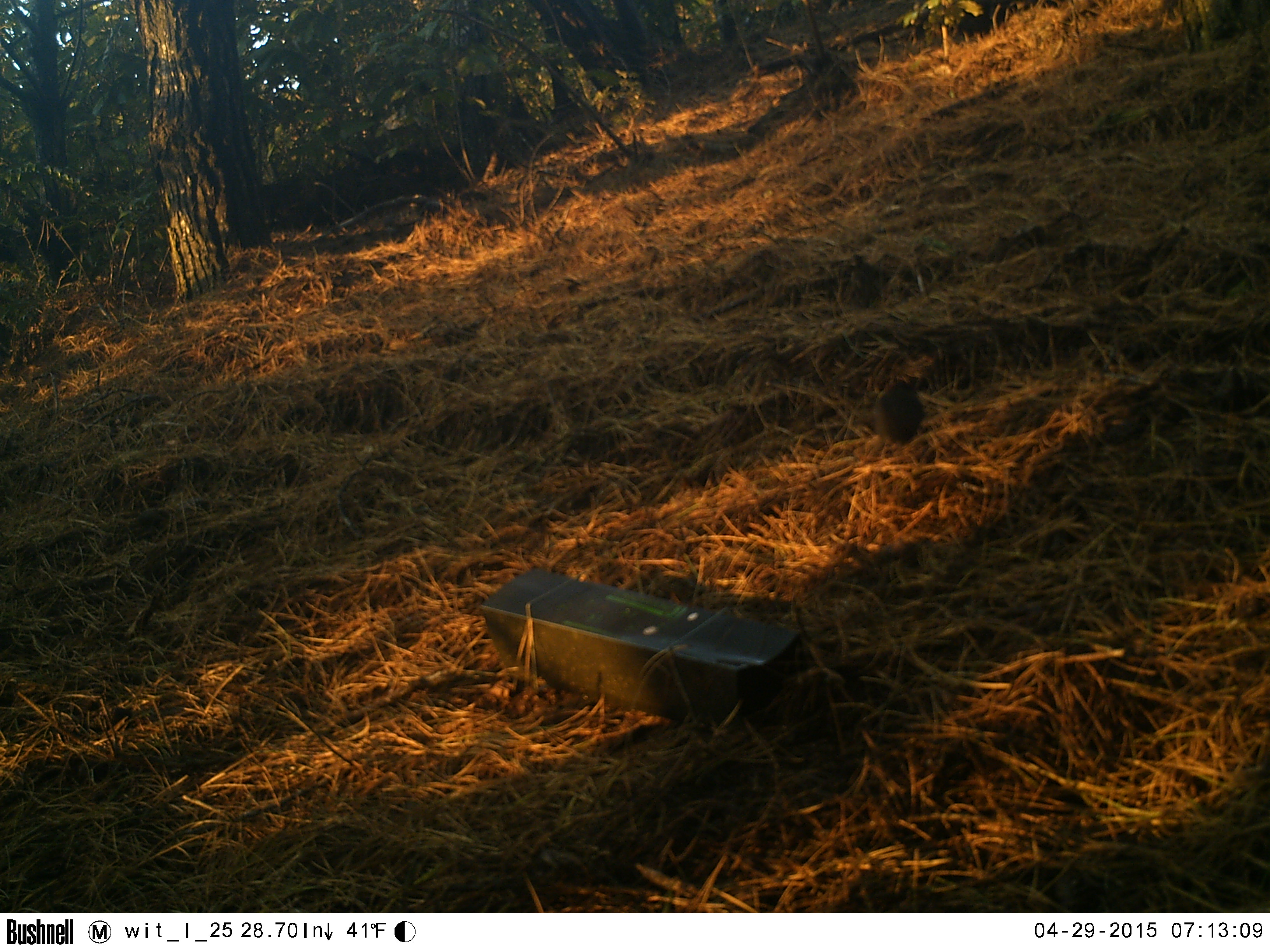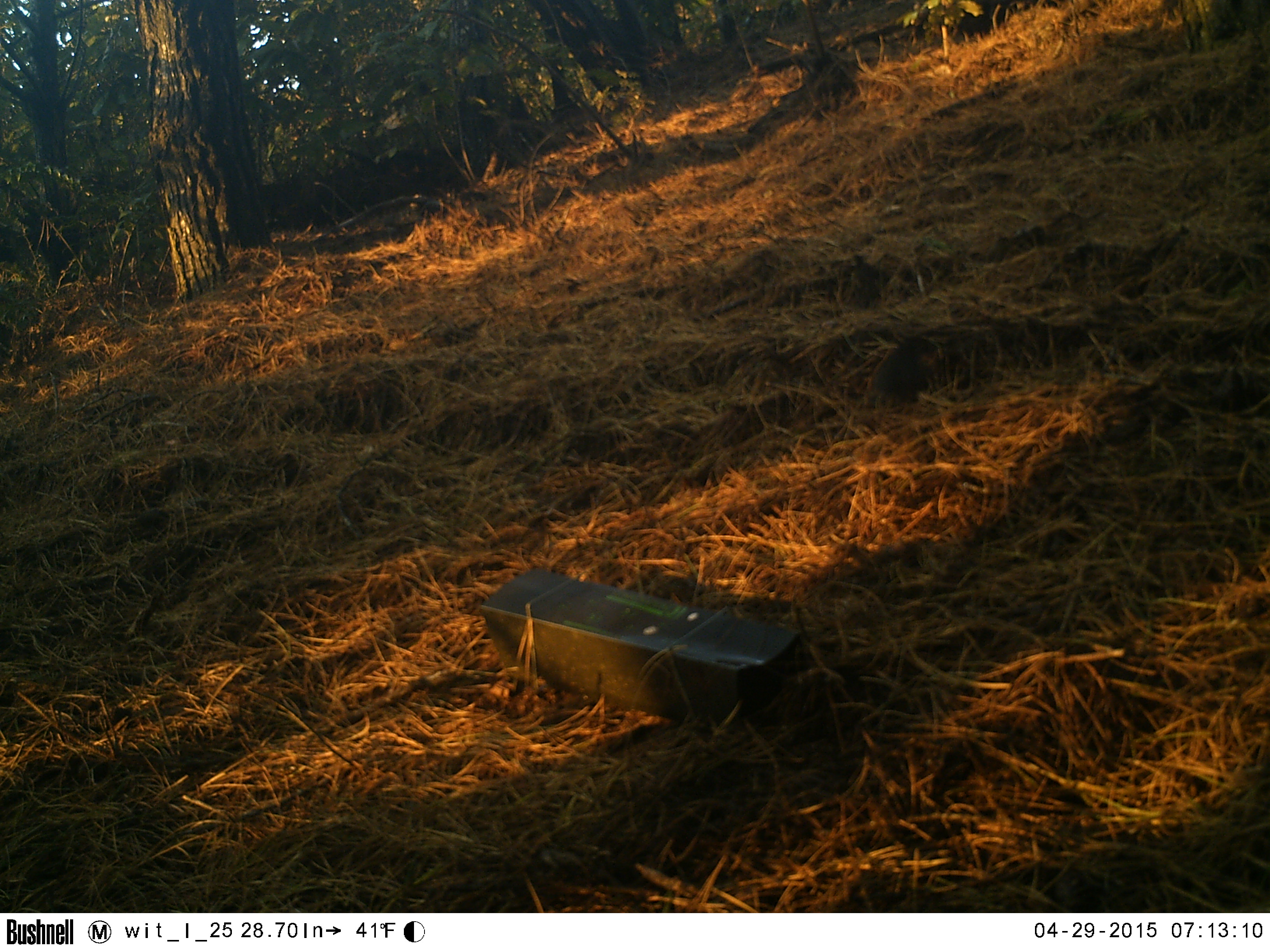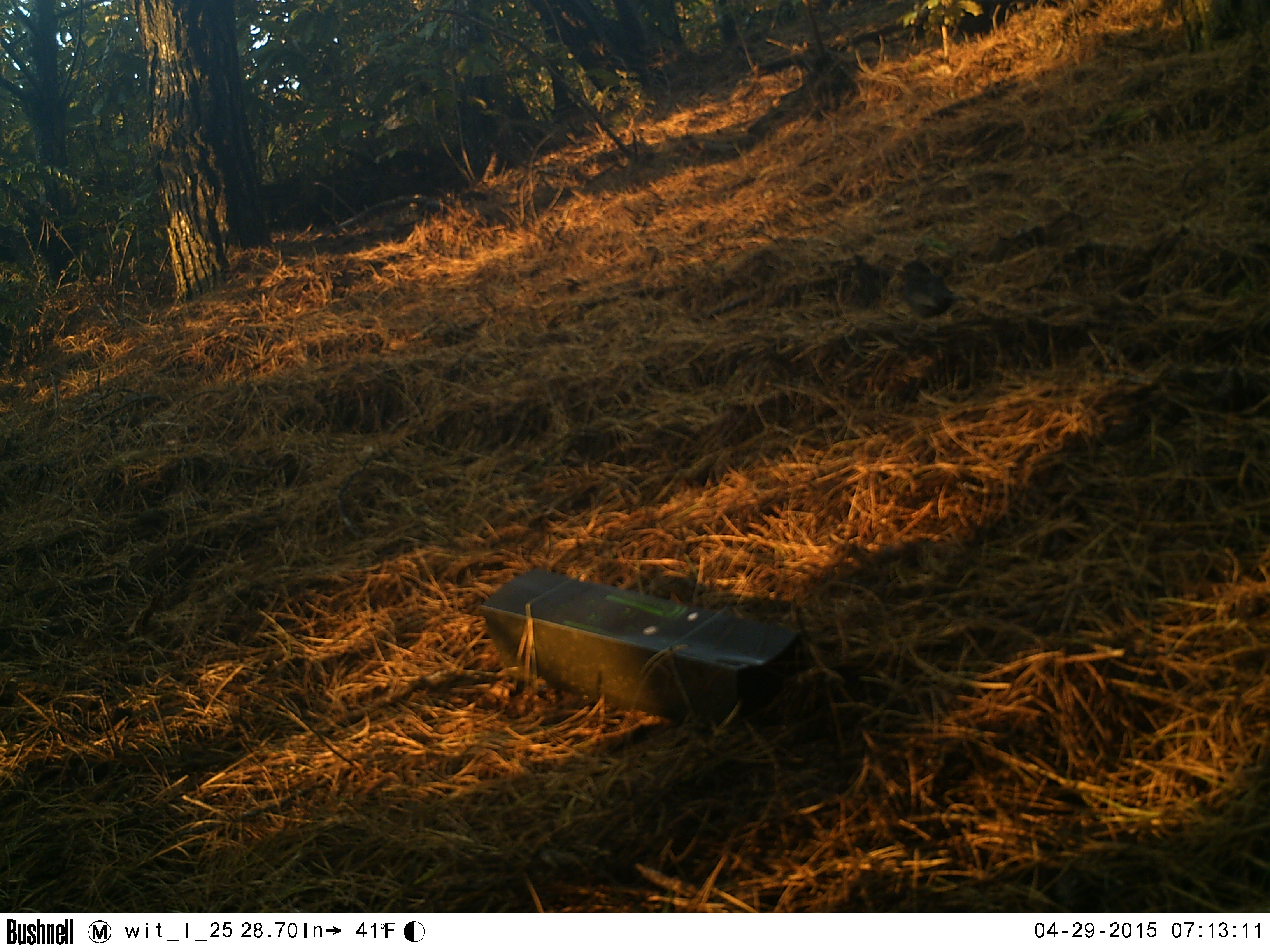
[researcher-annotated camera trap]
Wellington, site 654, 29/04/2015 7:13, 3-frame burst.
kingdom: Animalia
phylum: Chordata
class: Aves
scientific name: Aves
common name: bird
Bird (Aves).